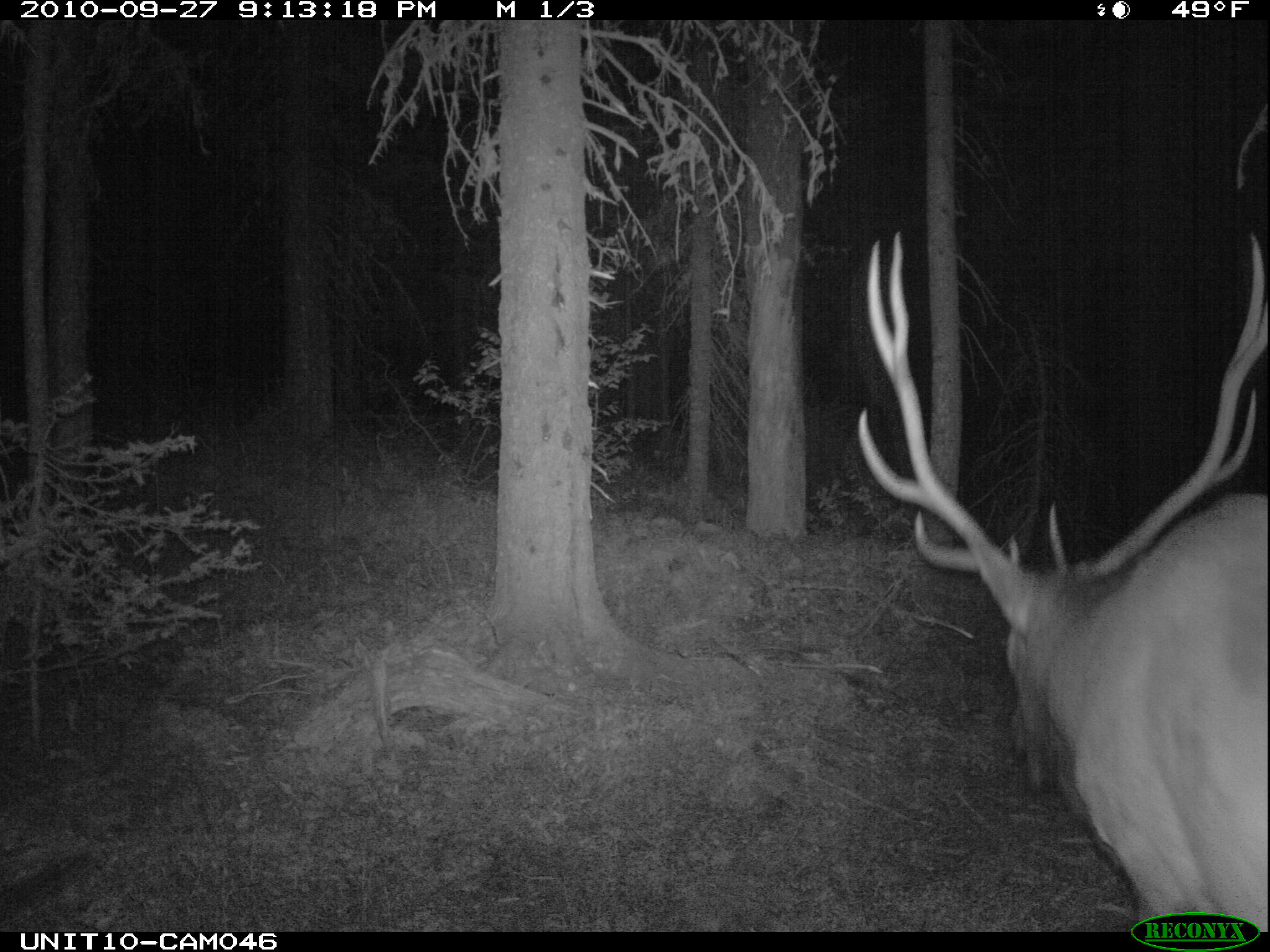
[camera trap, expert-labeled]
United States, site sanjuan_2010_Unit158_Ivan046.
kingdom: Animalia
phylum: Chordata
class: Mammalia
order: Artiodactyla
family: Cervidae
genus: Cervus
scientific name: Cervus elaphus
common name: red deer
Cervus elaphus (red deer).